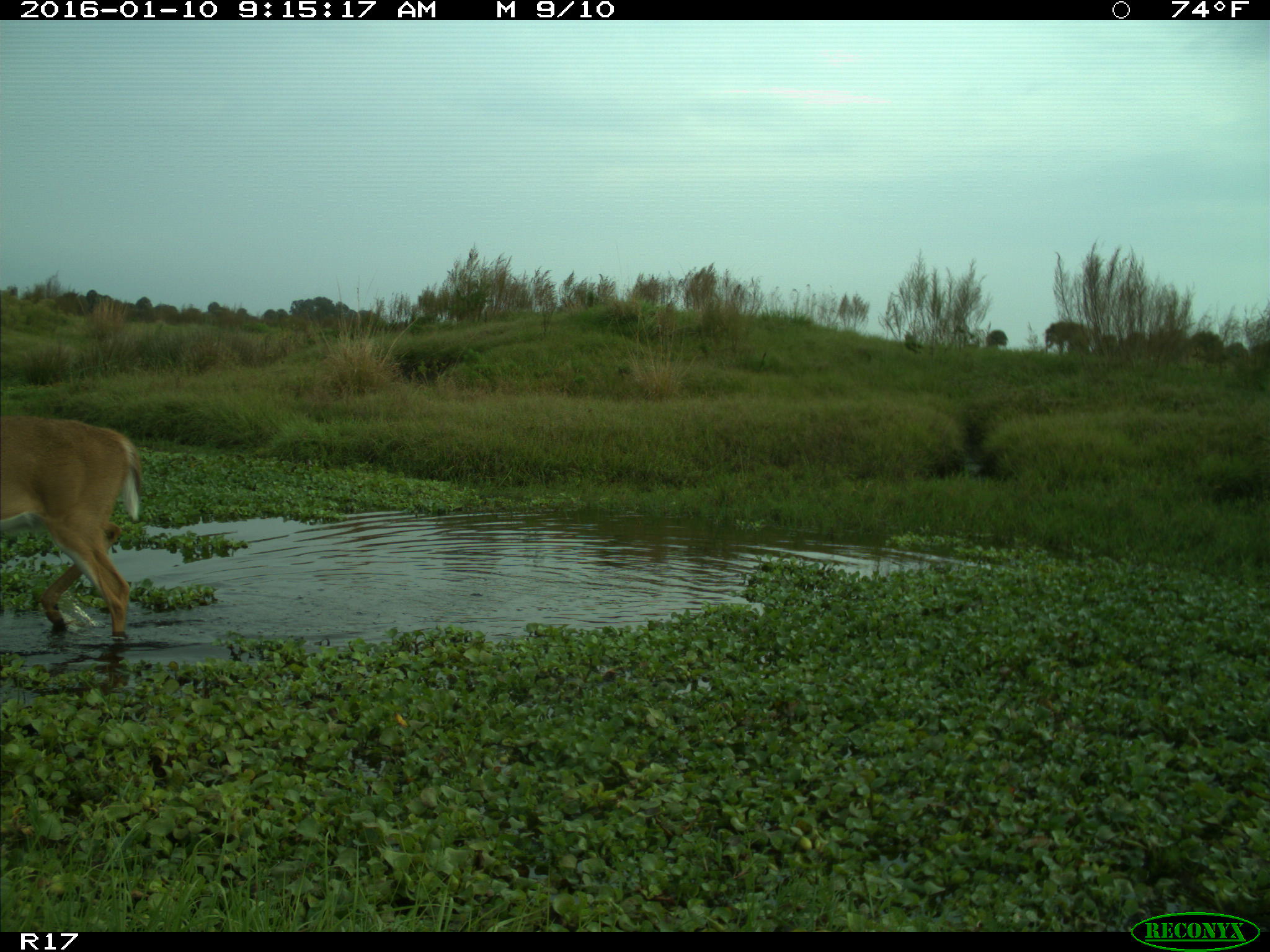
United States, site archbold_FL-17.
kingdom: Animalia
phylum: Chordata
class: Mammalia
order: Artiodactyla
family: Cervidae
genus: Odocoileus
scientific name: Odocoileus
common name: deer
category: unidentified deer